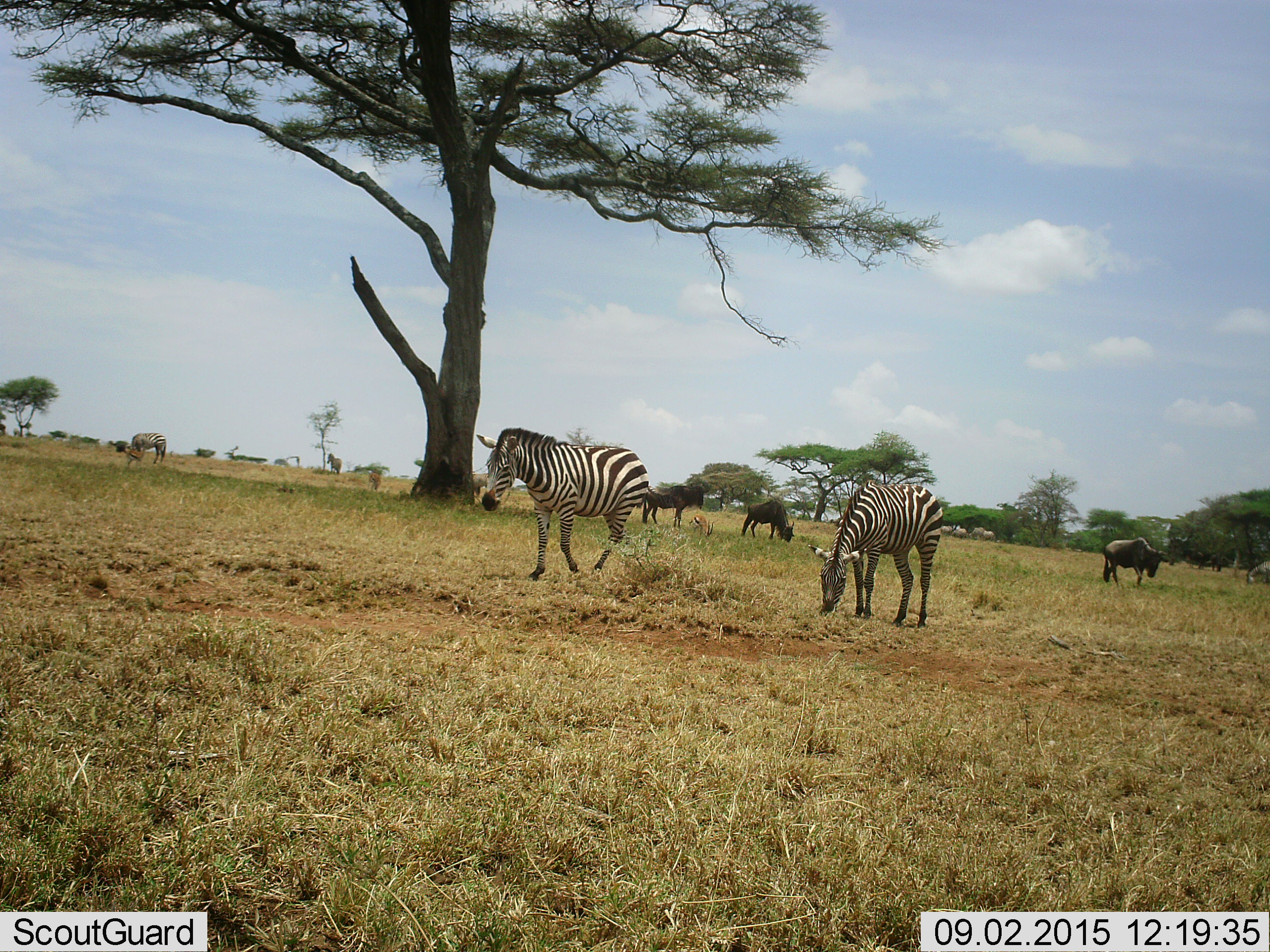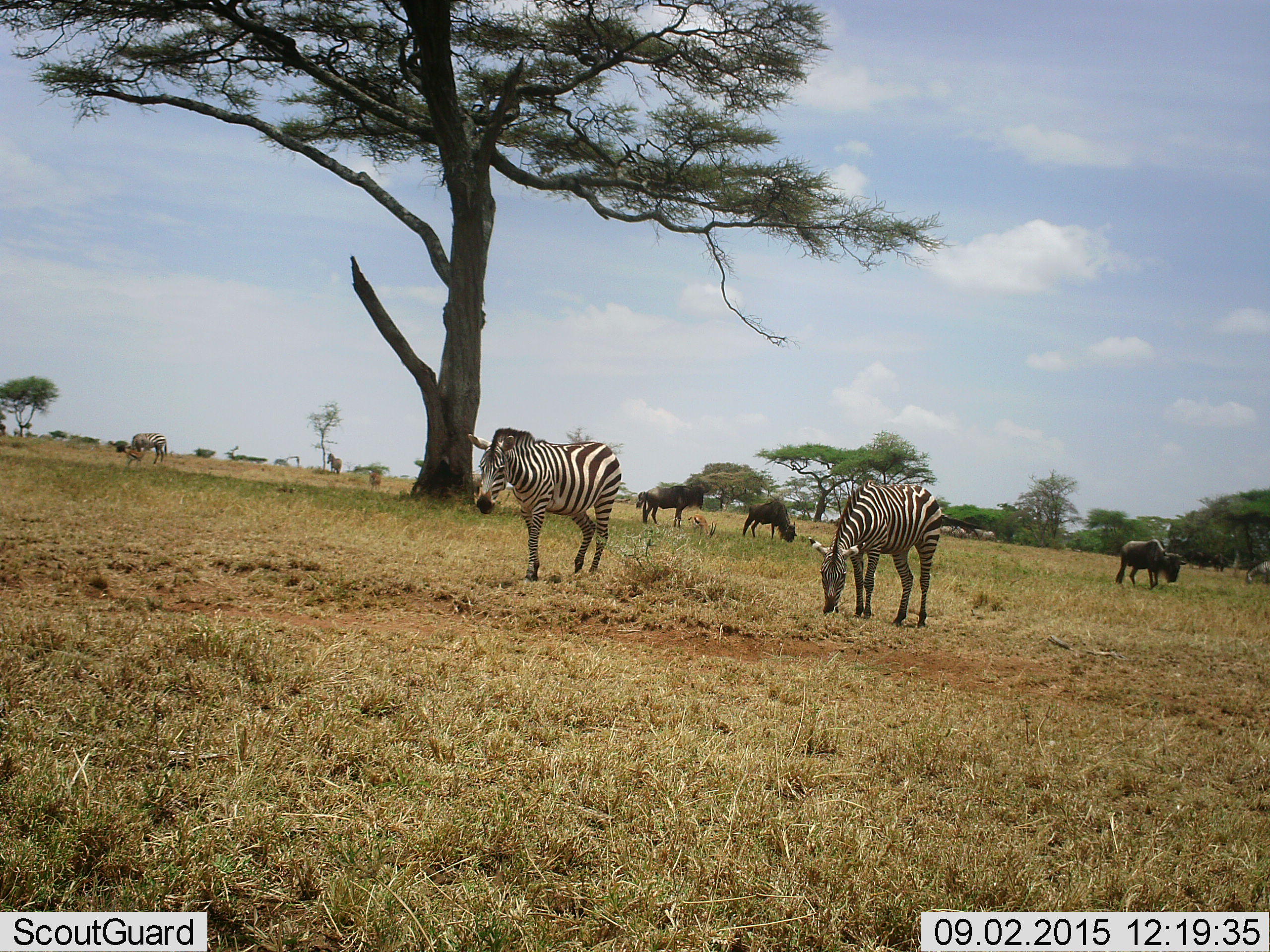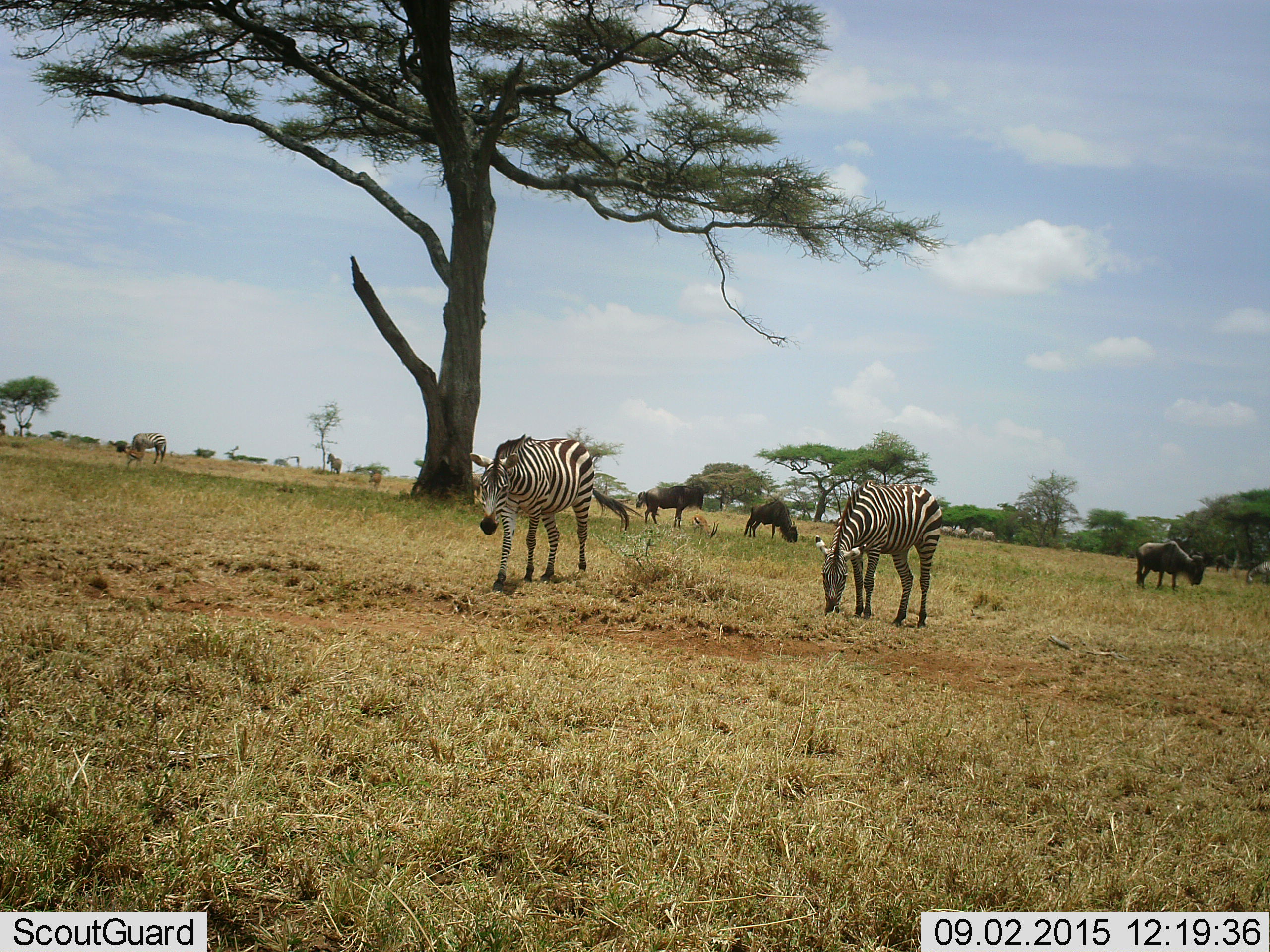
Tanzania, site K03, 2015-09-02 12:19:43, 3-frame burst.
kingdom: Animalia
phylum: Chordata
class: Mammalia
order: Artiodactyla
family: Bovidae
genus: Eudorcas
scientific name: Eudorcas thomsonii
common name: thomson's gazelle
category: gazellethomsons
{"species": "gazellethomsons (thomson's gazelle) (Eudorcas thomsonii)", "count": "2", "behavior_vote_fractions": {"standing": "50%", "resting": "0%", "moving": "0%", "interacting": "0%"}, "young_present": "12%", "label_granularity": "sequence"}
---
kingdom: Animalia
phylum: Chordata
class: Mammalia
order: Artiodactyla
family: Bovidae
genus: Connochaetes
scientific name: Connochaetes taurinus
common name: blue wildebeest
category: wildebeest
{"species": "wildebeest (blue wildebeest) (Connochaetes taurinus)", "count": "3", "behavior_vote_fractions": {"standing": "100%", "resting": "0%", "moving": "43%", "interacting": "0%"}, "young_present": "0%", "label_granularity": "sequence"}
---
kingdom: Animalia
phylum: Chordata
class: Mammalia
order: Perissodactyla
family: Equidae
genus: Equus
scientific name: Equus quagga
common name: plains zebra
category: zebra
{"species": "zebra (plains zebra) (Equus quagga)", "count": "4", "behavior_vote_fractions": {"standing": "67%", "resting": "0%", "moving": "44%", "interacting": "0%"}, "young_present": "0%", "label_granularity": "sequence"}